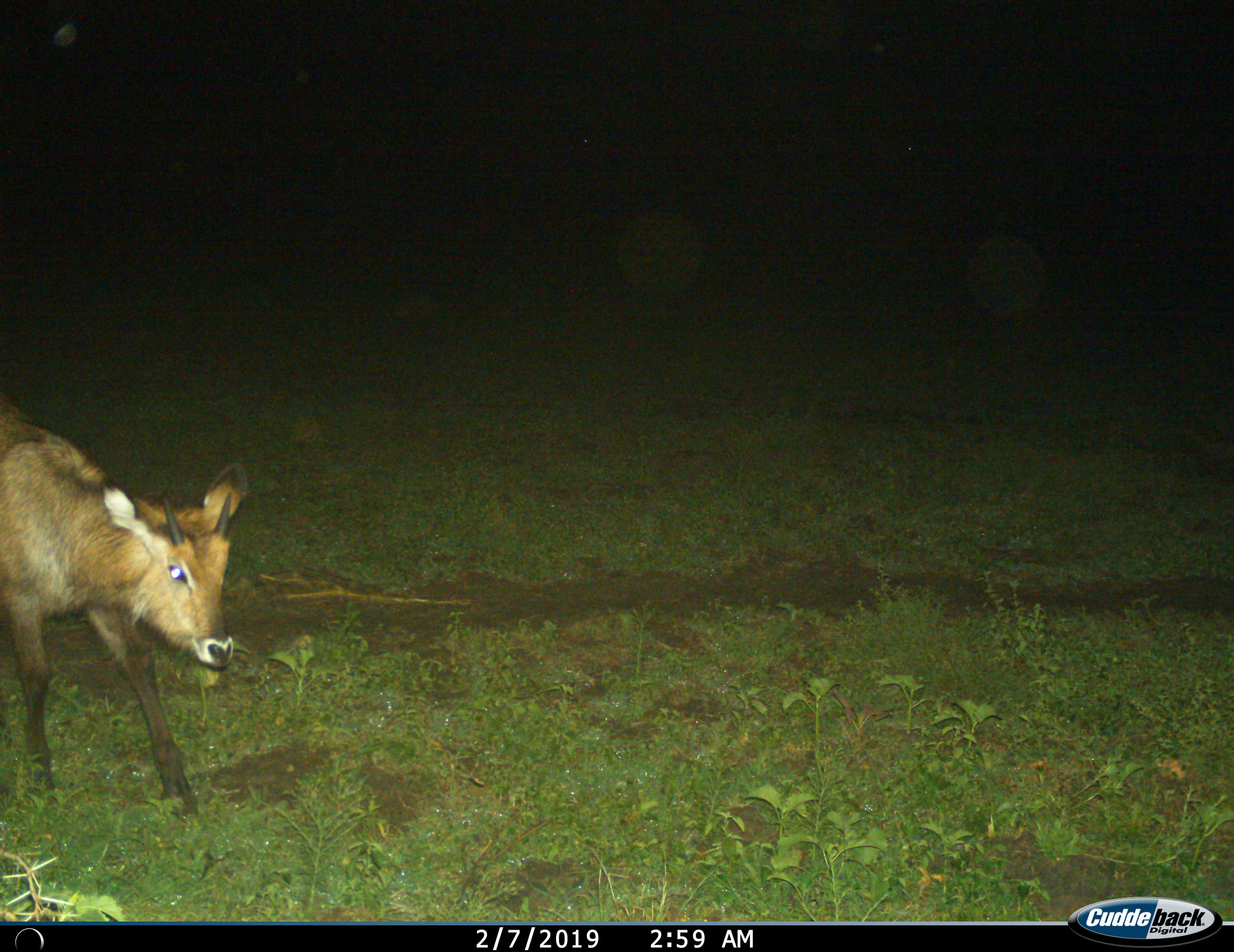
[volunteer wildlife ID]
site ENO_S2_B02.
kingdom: Animalia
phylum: Chordata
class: Mammalia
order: Artiodactyla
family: Bovidae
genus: Kobus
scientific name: Kobus ellipsiprymnus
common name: waterbuck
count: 1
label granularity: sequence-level